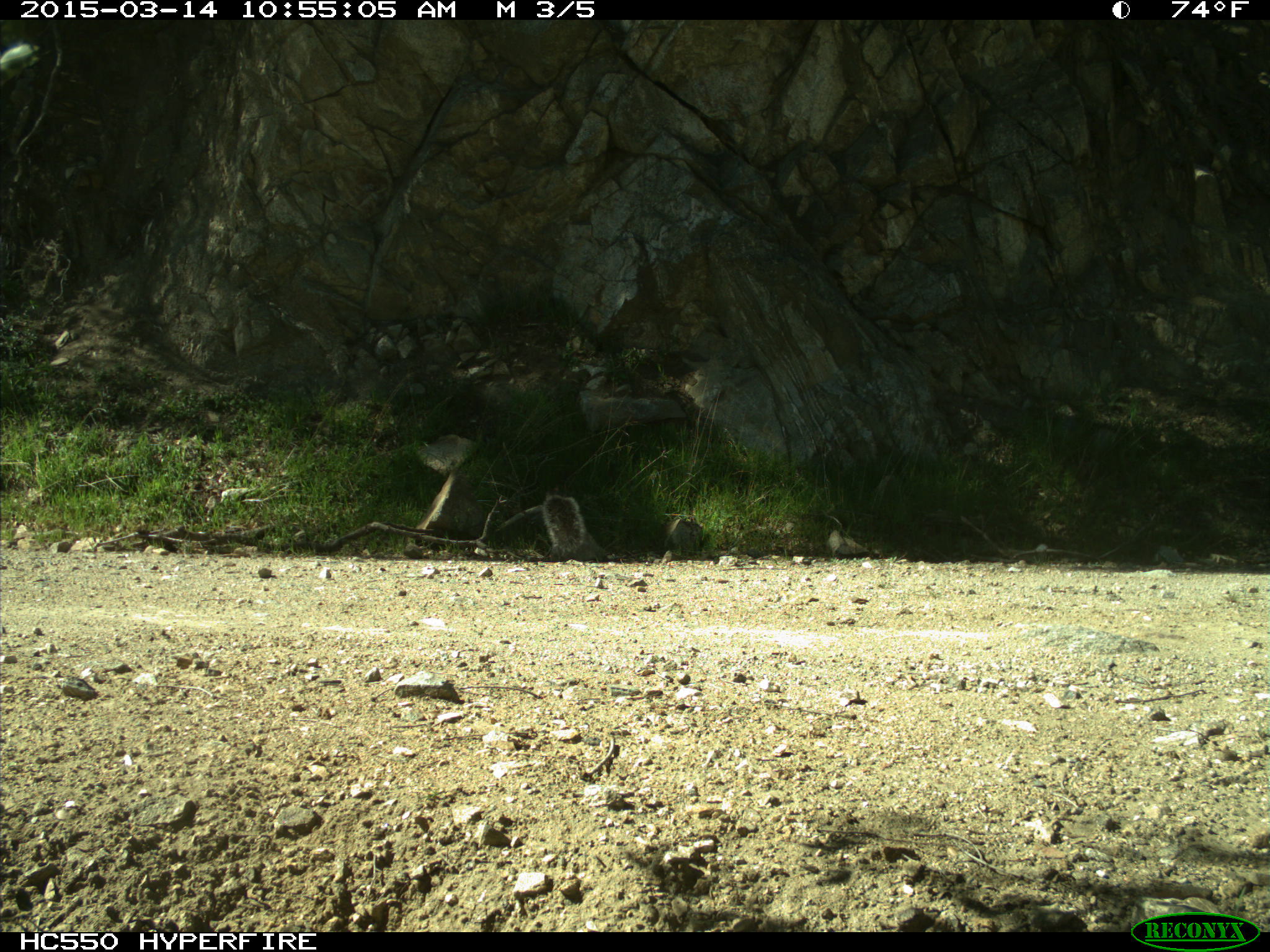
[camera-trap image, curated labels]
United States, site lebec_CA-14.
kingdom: Animalia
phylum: Chordata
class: Mammalia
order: Rodentia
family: Sciuridae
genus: Sciurus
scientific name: Sciurus carolinensis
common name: eastern gray squirrel